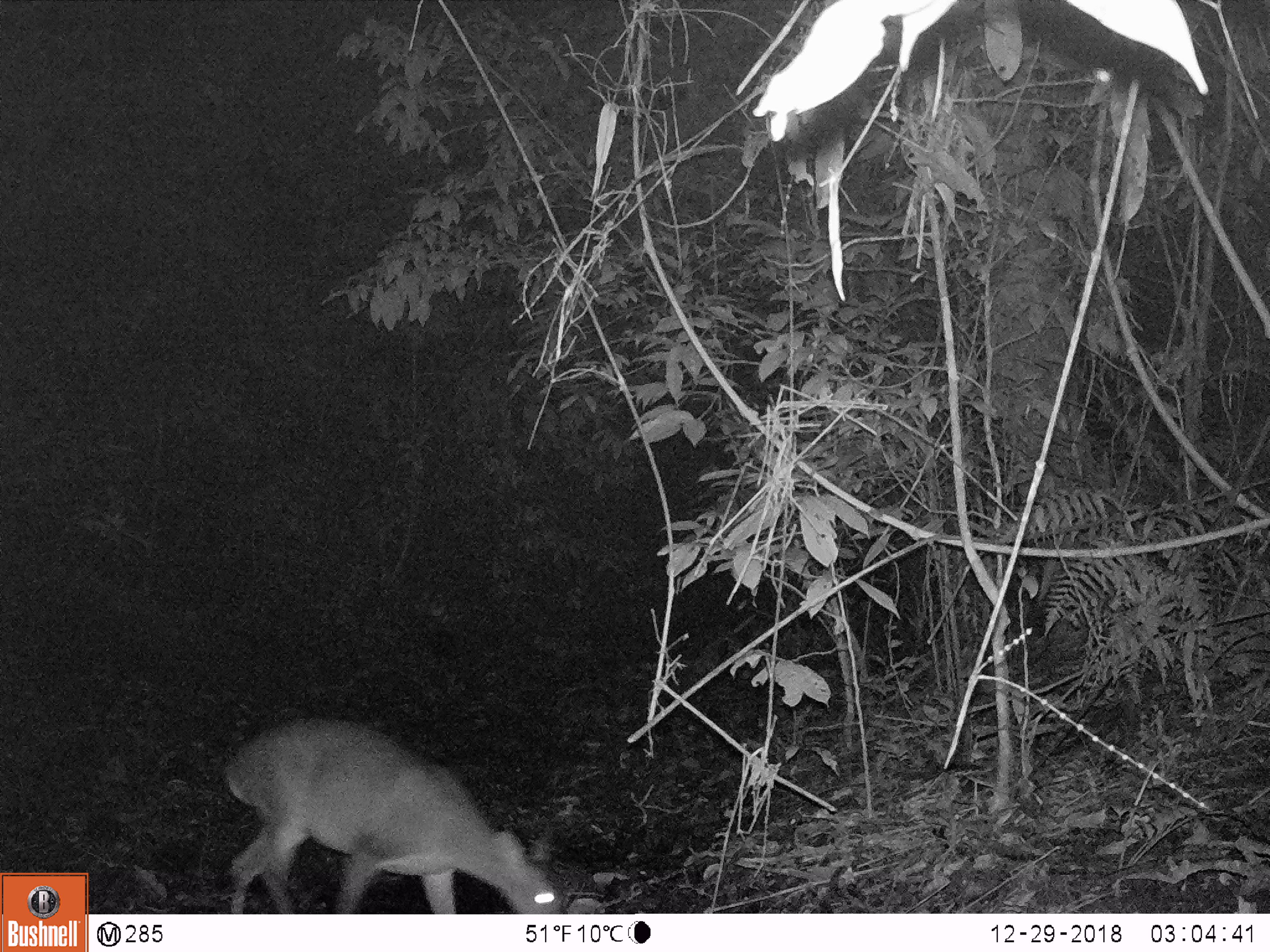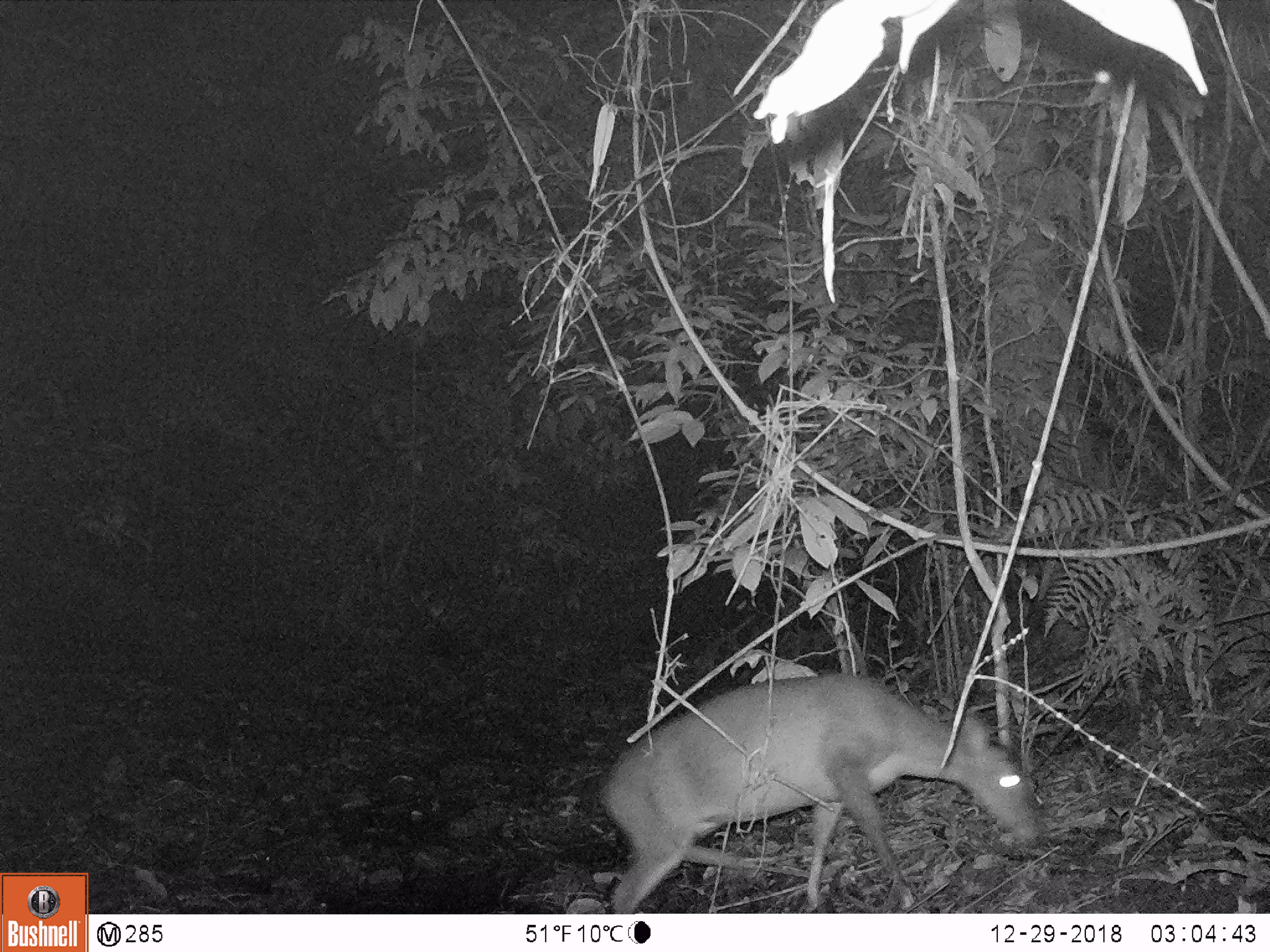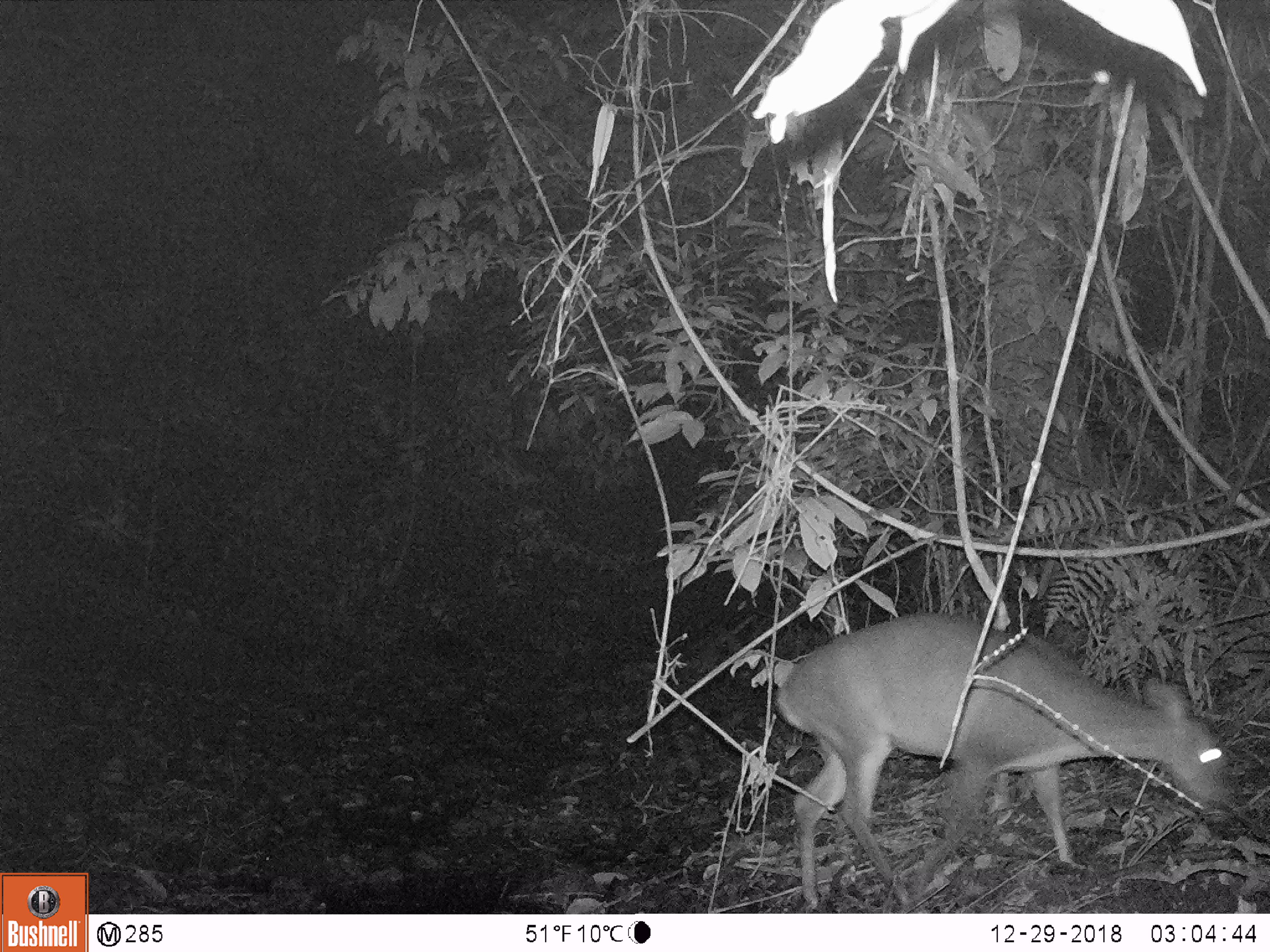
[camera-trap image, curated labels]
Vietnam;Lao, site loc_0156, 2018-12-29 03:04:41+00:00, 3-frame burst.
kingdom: Animalia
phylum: Chordata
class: Mammalia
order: Artiodactyla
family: Cervidae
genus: Muntiacus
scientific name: Muntiacus vuquangensis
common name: large-antlered muntjac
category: large antlered muntjac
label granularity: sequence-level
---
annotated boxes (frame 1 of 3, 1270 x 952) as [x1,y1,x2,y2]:
large antlered muntjac: [227,717,563,914]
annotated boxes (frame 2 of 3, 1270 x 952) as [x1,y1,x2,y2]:
large antlered muntjac: [602,671,1041,913]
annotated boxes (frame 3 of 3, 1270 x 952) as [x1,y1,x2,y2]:
large antlered muntjac: [776,614,1231,910]